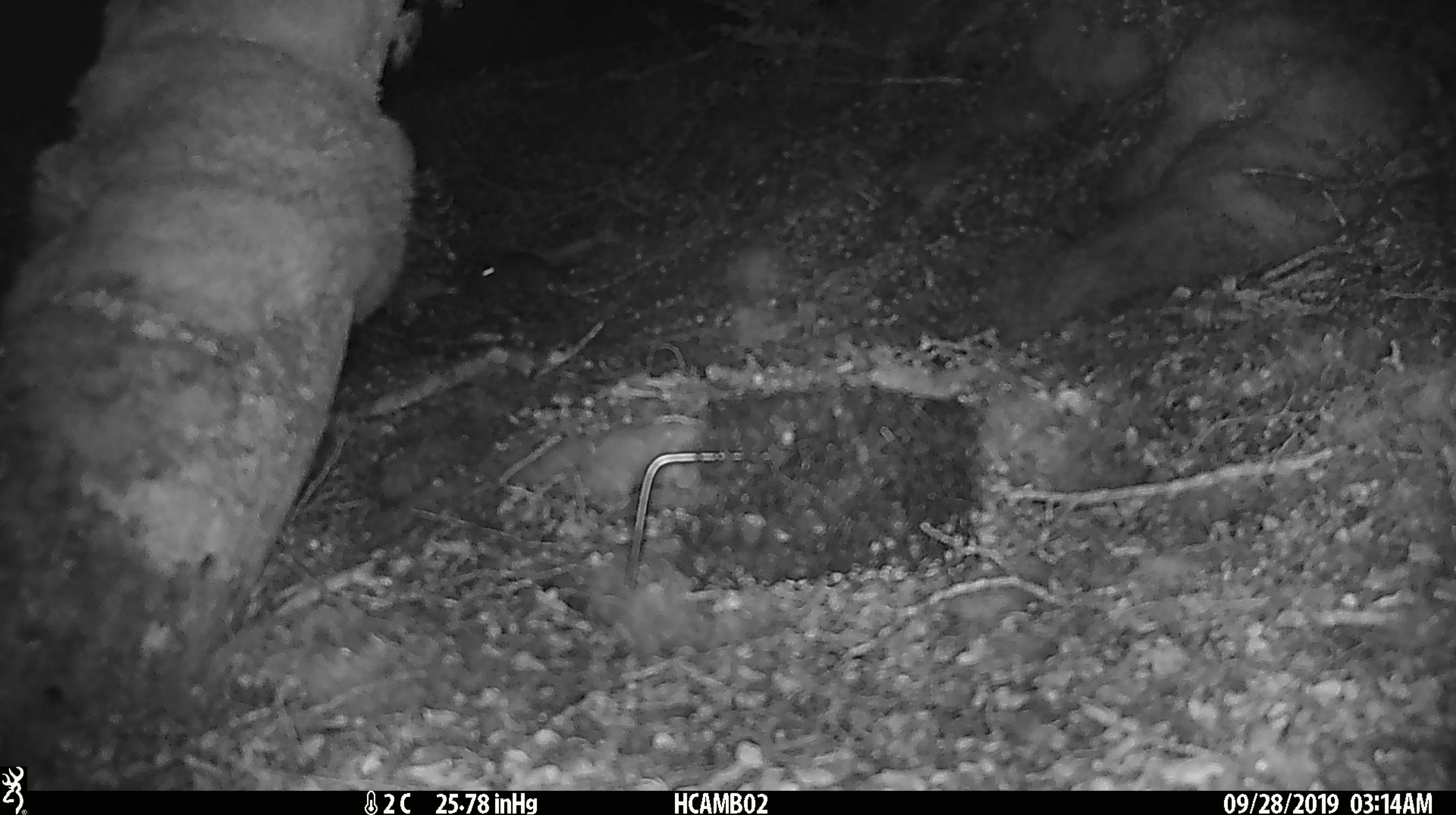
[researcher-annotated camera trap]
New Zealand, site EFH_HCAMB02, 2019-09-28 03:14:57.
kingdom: Animalia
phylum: Chordata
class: Mammalia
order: Rodentia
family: Muridae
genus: Mus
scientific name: Mus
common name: mouse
Mouse (Mus).